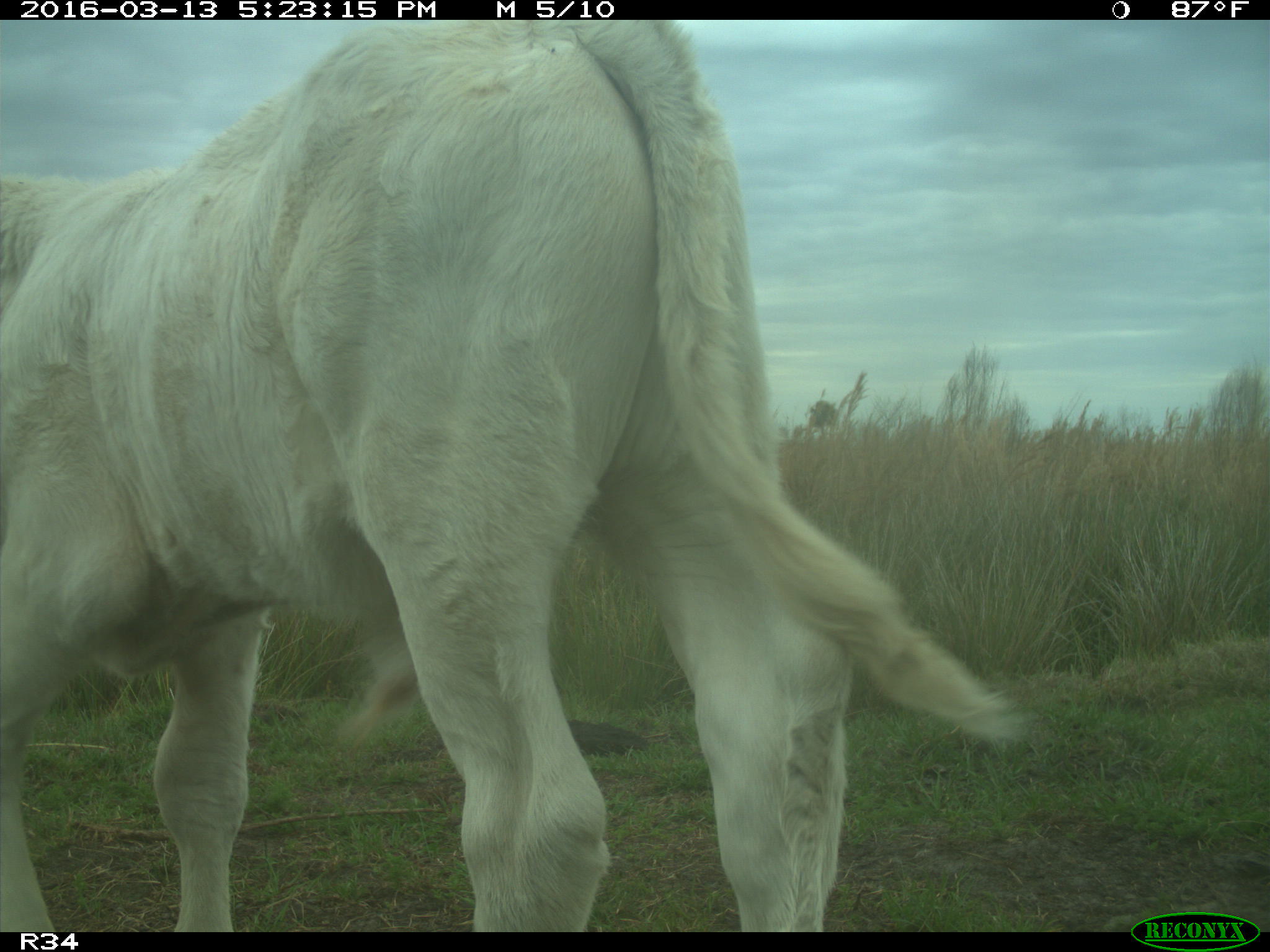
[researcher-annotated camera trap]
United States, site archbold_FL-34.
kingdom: Animalia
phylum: Chordata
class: Mammalia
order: Artiodactyla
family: Bovidae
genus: Bos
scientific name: Bos taurus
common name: domestic cow